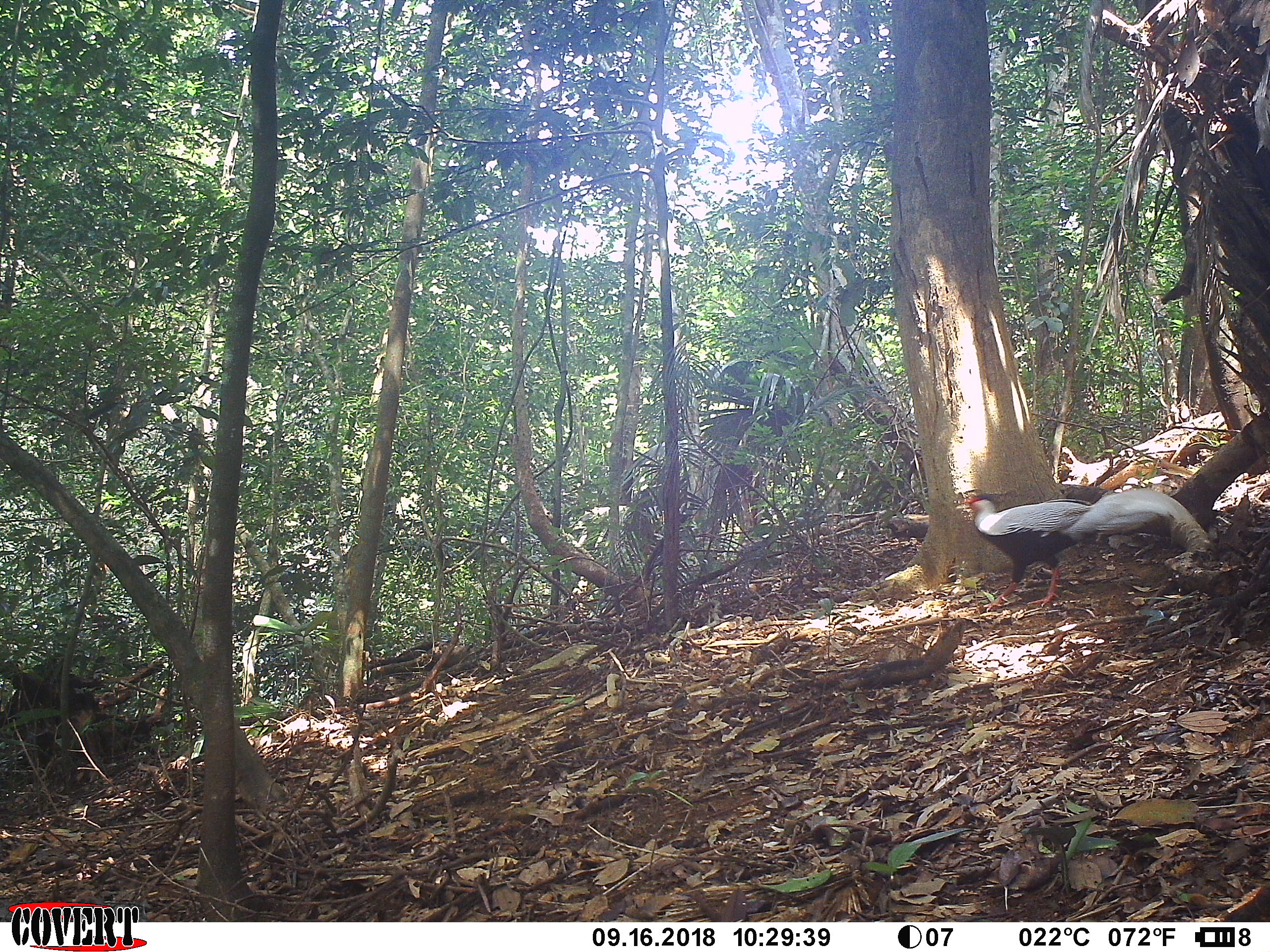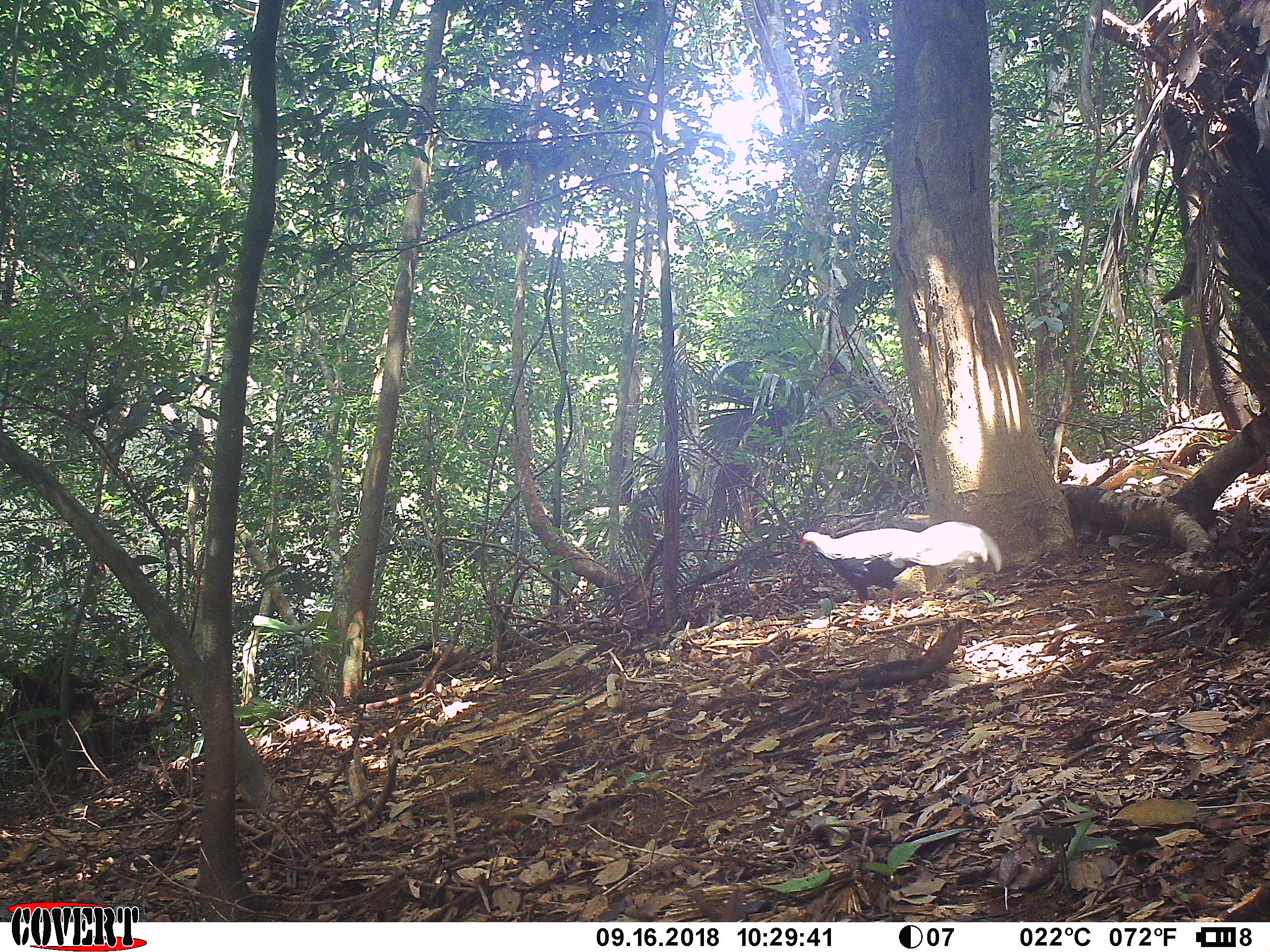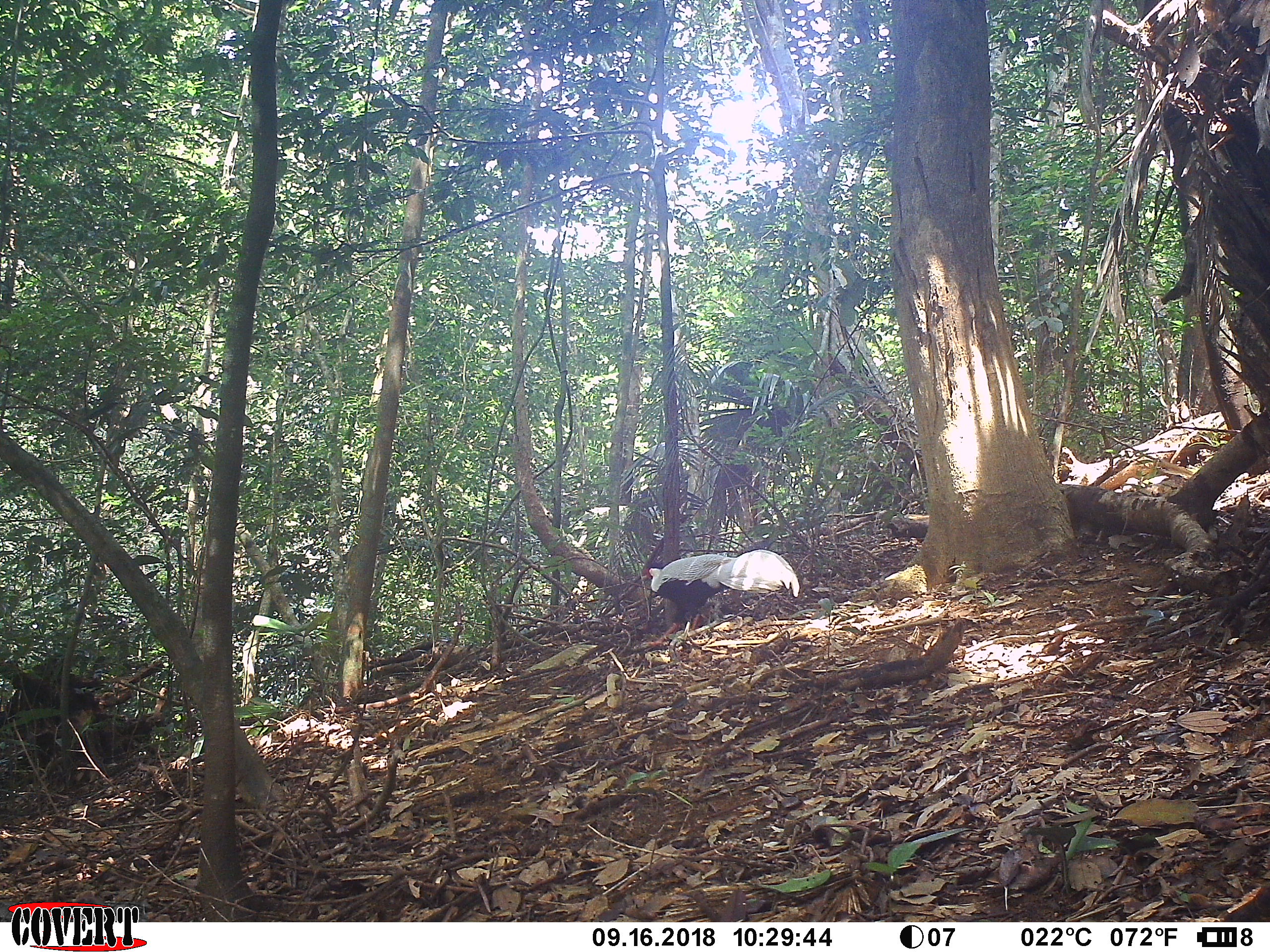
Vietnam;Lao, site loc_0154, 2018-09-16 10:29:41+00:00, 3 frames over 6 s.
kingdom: Animalia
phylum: Chordata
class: Aves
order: Galliformes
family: Phasianidae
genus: Lophura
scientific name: Lophura nycthemera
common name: silver pheasant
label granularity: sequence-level